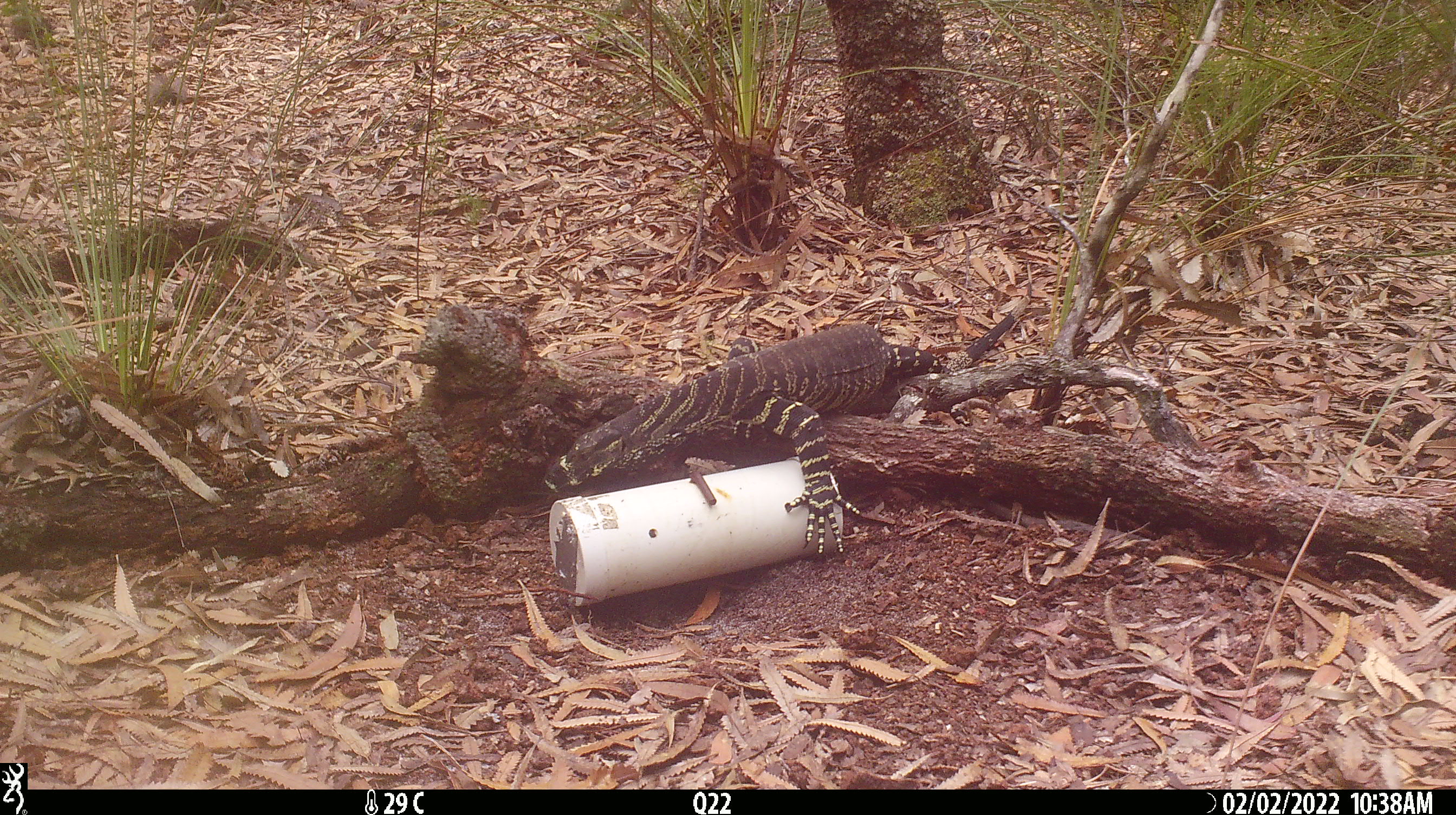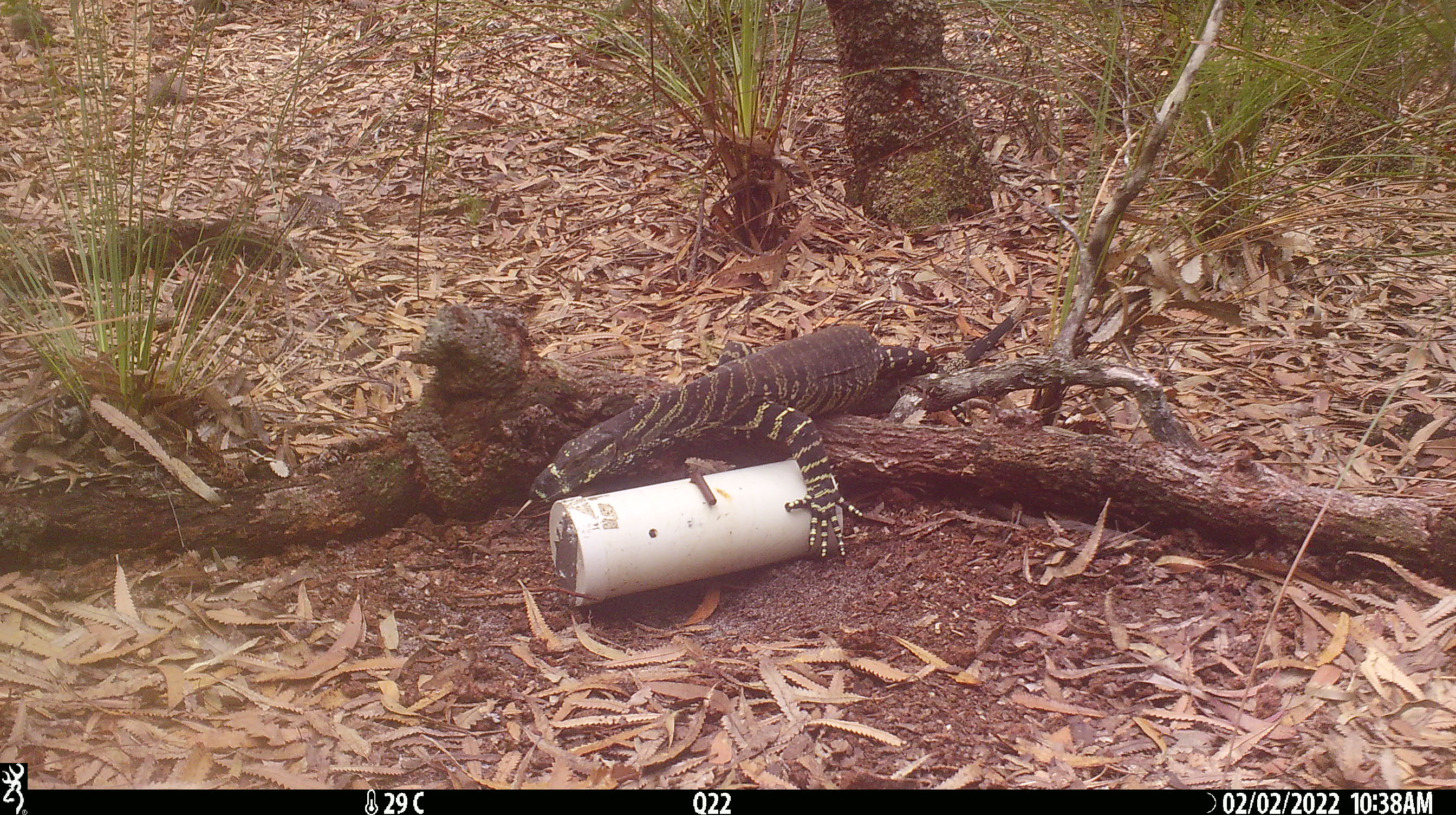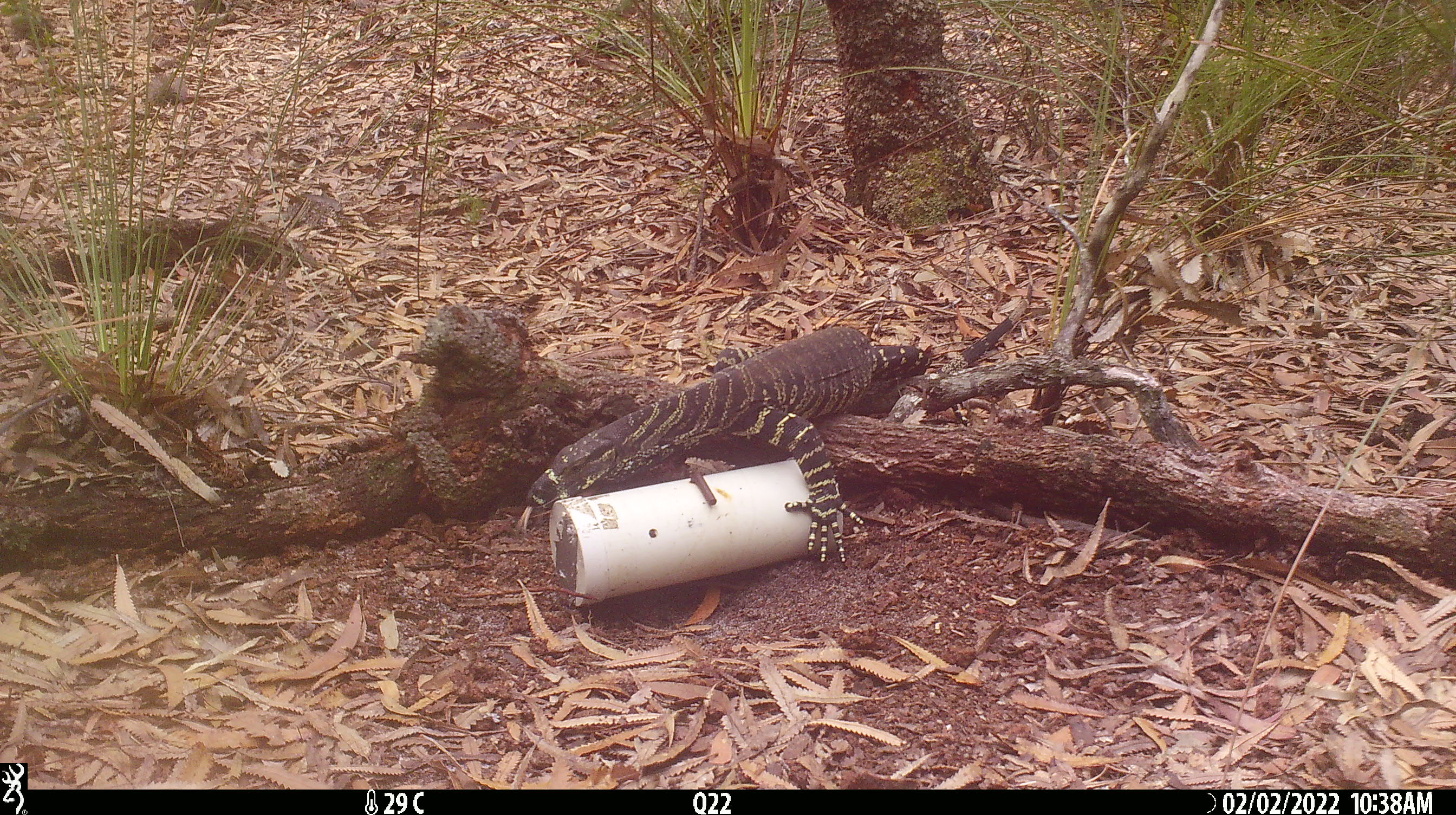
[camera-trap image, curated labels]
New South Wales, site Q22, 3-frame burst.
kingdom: Animalia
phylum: Chordata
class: Reptilia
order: Squamata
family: Varanidae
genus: Varanus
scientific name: Varanus varius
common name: lace monitor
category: goanna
Goanna (lace monitor) (Varanus varius).